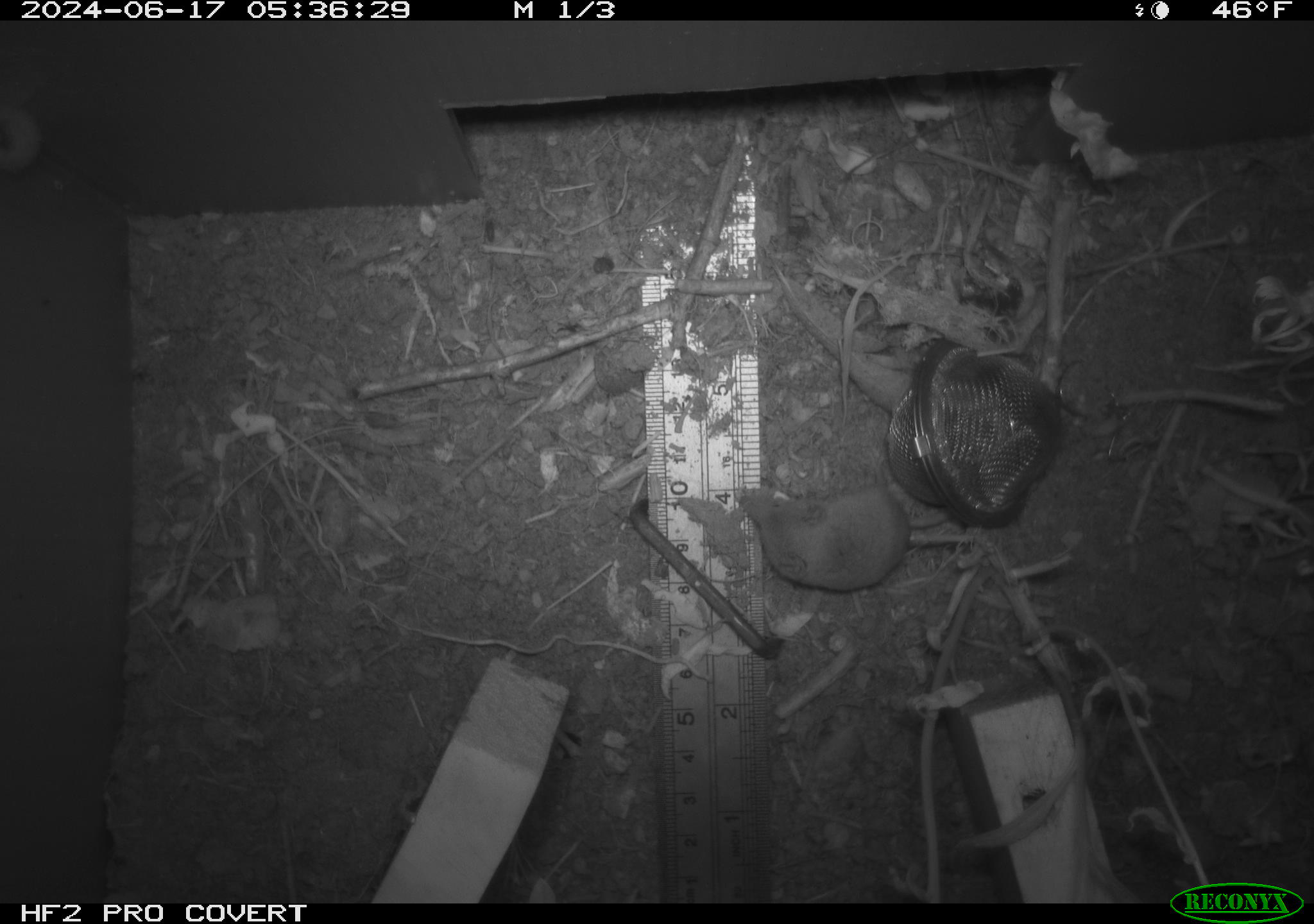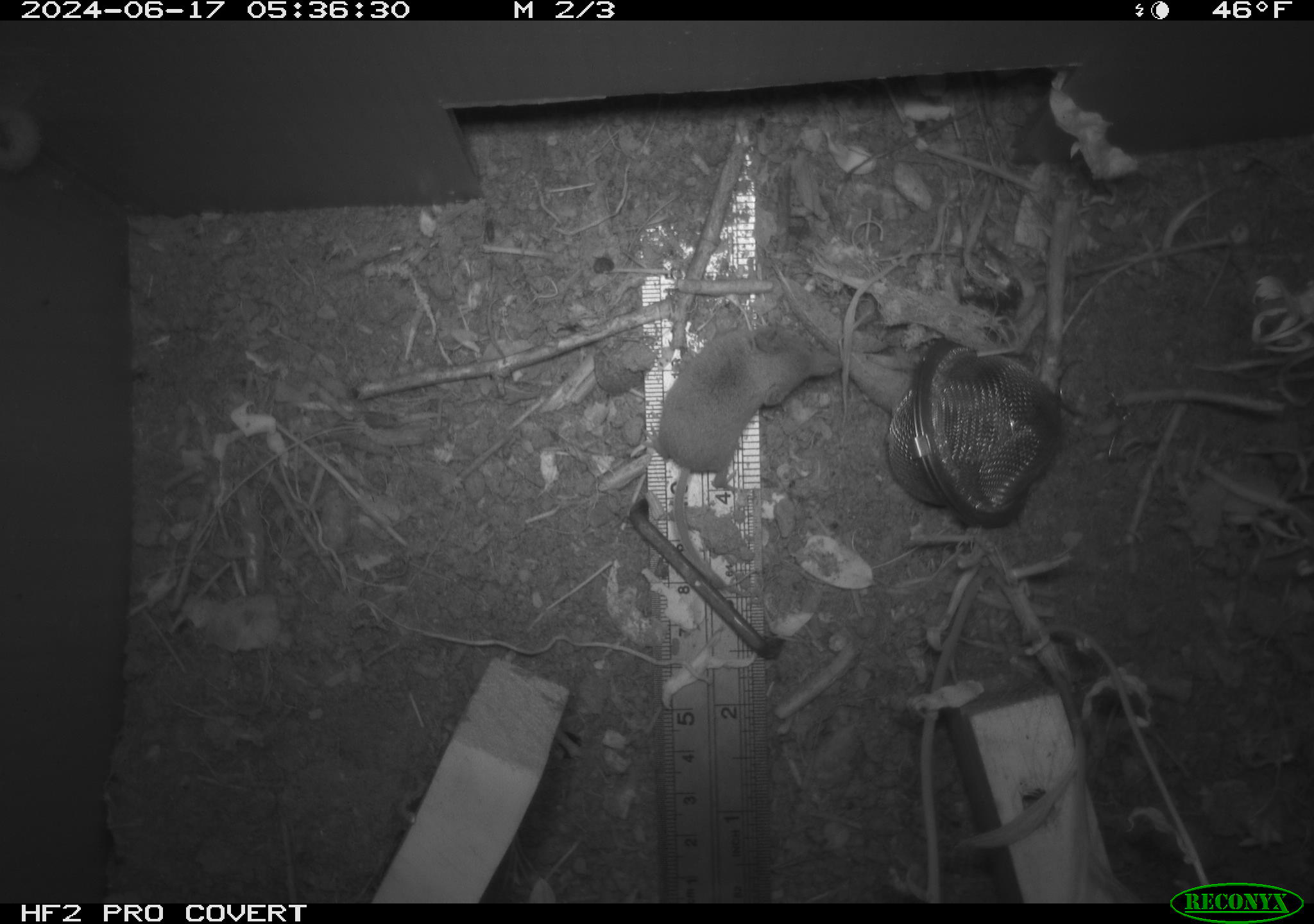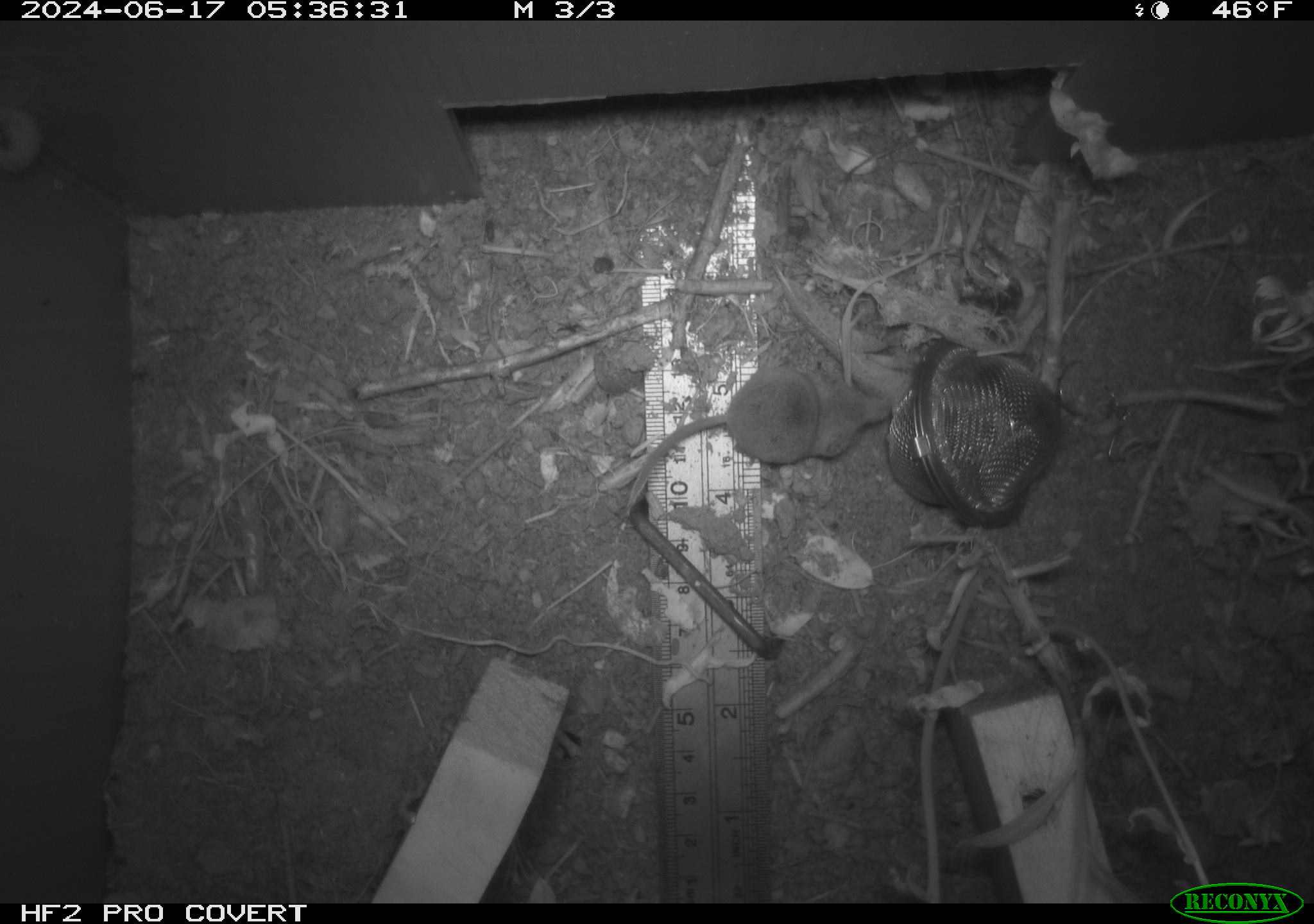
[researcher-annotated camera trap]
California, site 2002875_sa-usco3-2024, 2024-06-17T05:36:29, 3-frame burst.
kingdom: Animalia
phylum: Chordata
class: Mammalia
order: Eulipotyphla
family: Soricidae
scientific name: Soricidae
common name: shrews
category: soricidae family